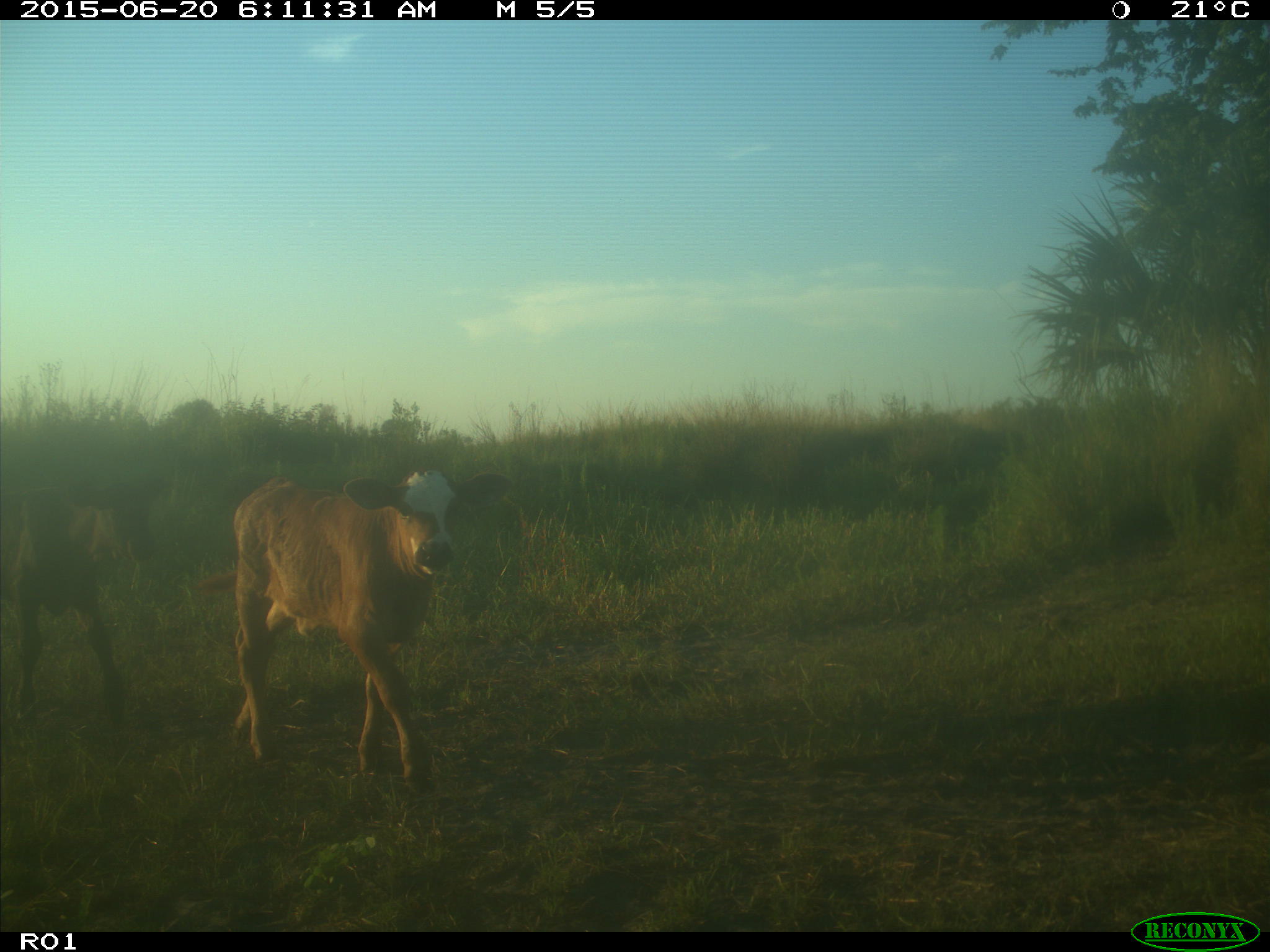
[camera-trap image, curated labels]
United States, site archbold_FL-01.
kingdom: Animalia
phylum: Chordata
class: Mammalia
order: Artiodactyla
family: Bovidae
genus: Bos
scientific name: Bos taurus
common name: domestic cow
Bos taurus (domestic cow).